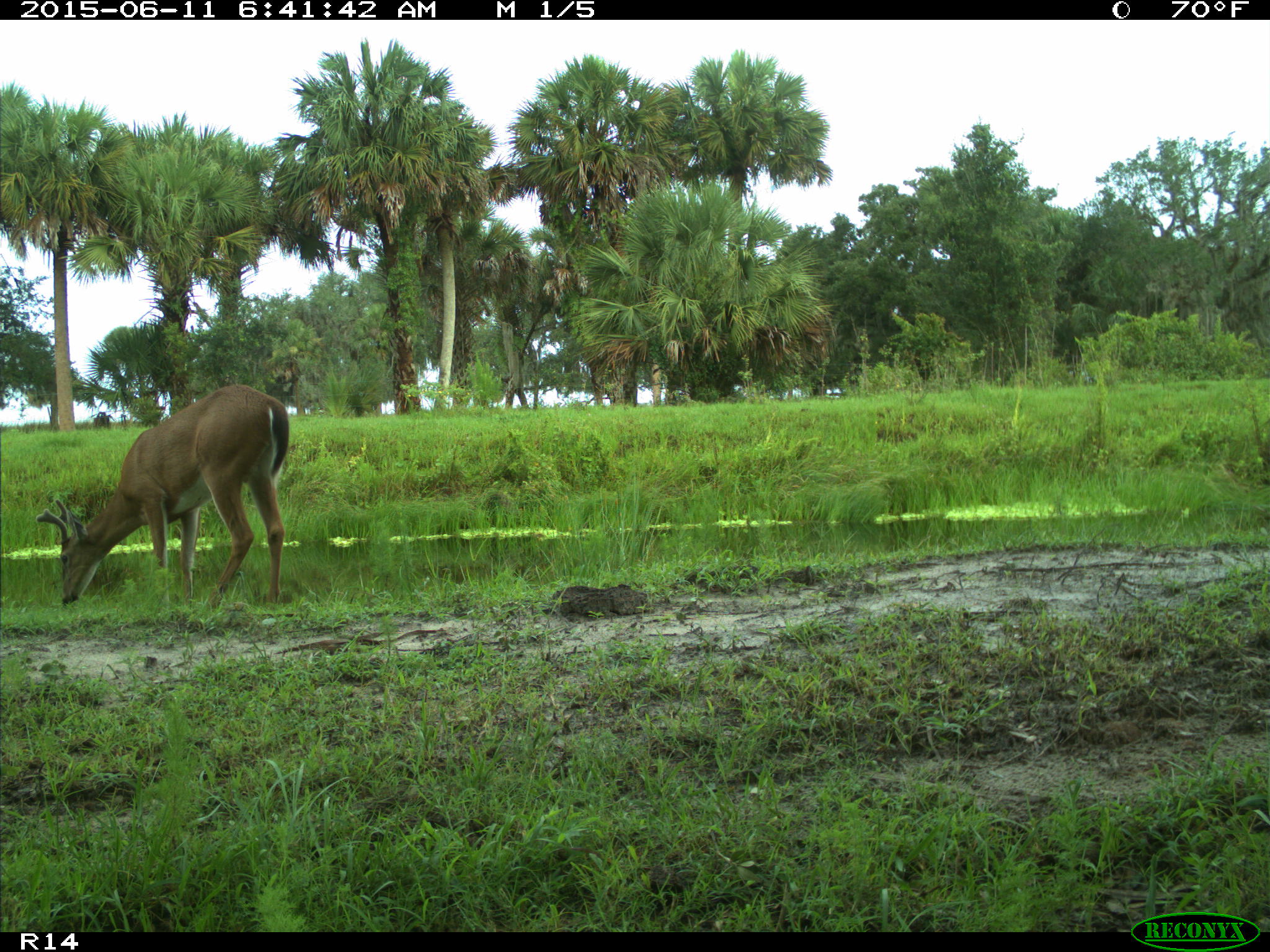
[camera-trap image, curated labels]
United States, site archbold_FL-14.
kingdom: Animalia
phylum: Chordata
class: Mammalia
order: Artiodactyla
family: Cervidae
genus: Odocoileus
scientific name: Odocoileus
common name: deer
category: unidentified deer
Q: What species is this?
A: Unidentified deer (deer) (Odocoileus).